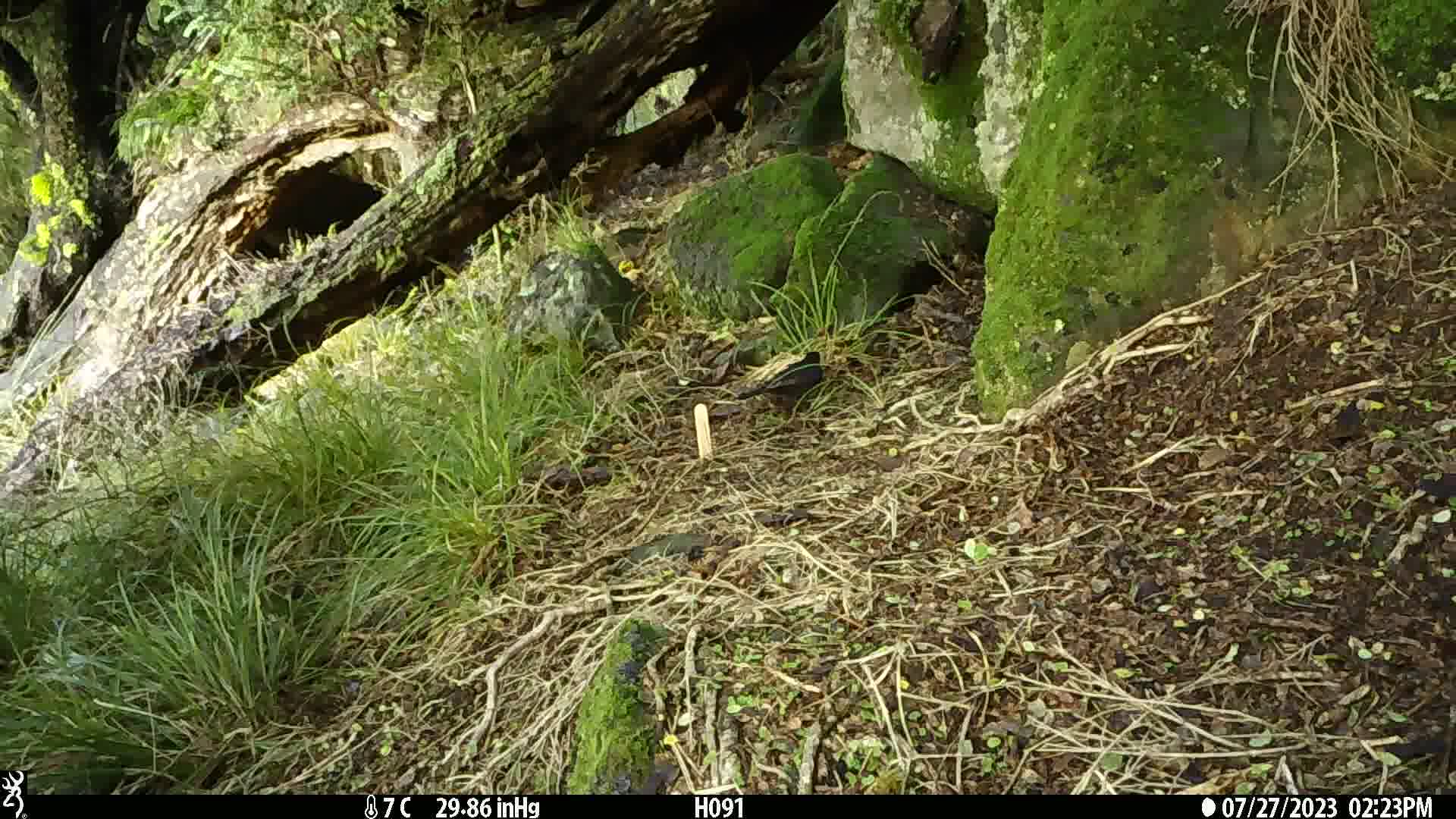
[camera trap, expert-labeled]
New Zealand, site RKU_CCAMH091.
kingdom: Animalia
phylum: Chordata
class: Aves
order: Passeriformes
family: Turdidae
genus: Turdus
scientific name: Turdus merula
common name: eurasian blackbird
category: blackbird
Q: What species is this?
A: Blackbird (eurasian blackbird) (Turdus merula).